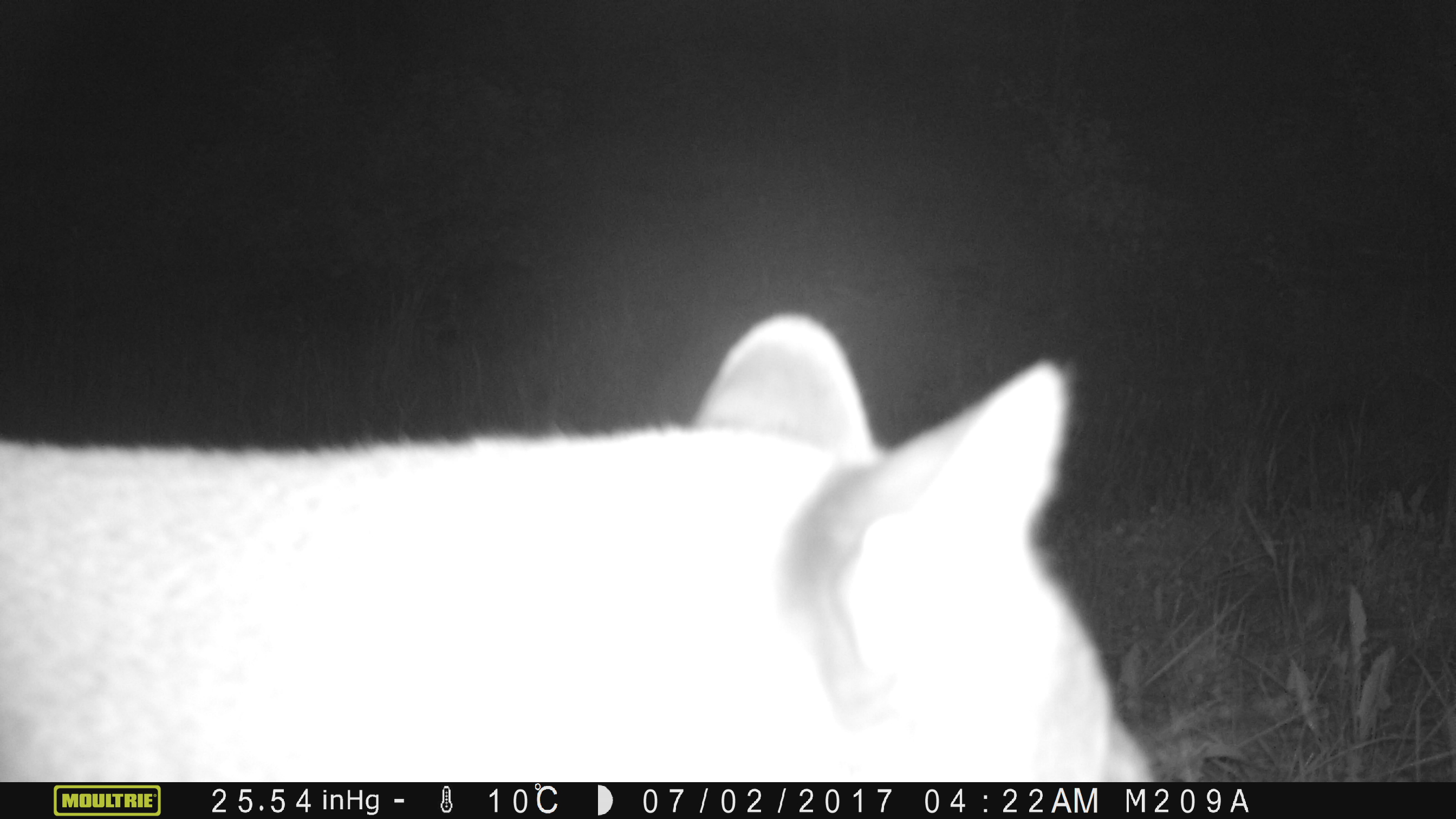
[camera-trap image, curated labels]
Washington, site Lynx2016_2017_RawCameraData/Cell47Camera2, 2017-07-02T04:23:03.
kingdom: Animalia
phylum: Chordata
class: Mammalia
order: Carnivora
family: Felidae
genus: Puma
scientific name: Puma concolor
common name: mountain lion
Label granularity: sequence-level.